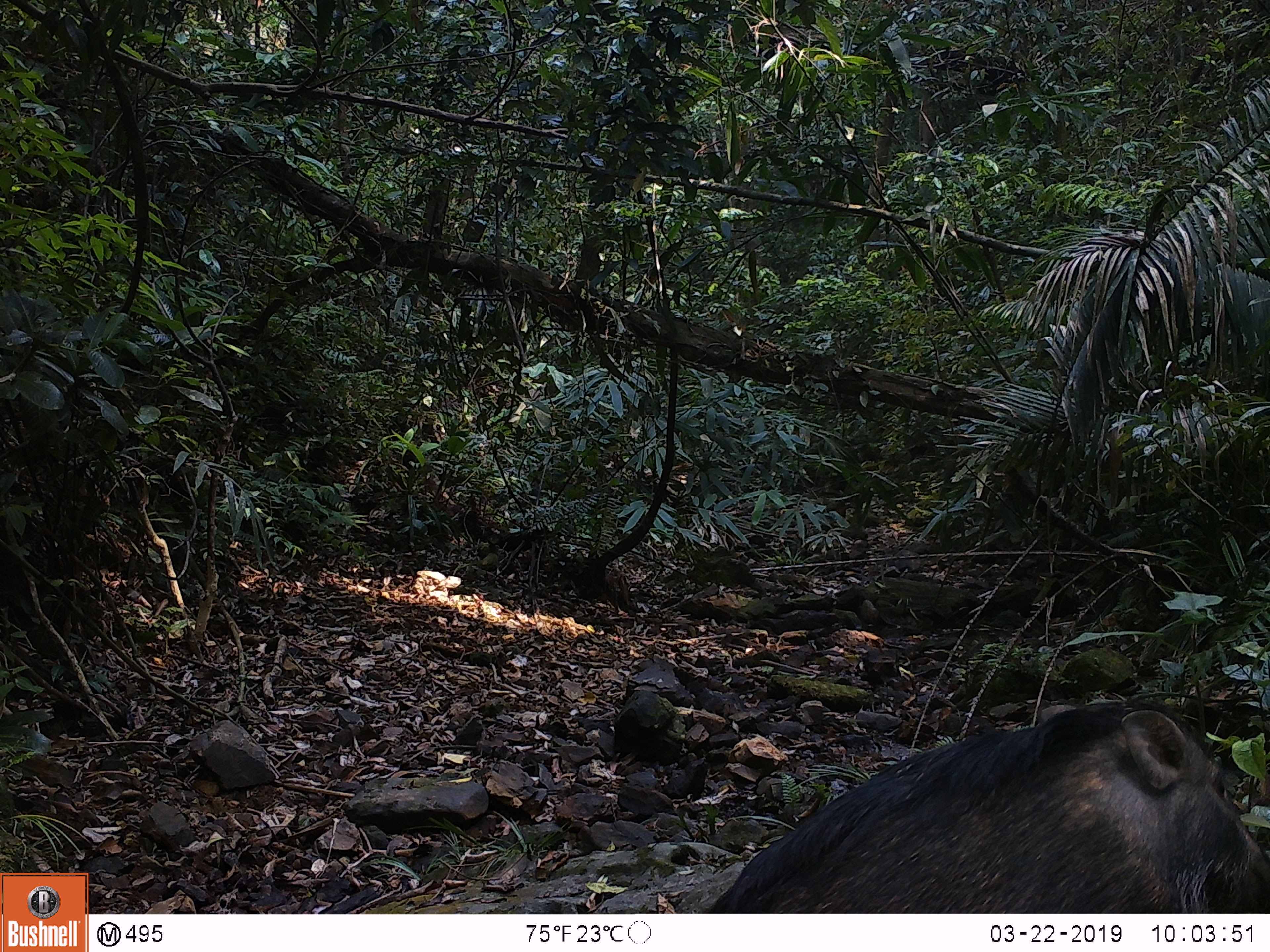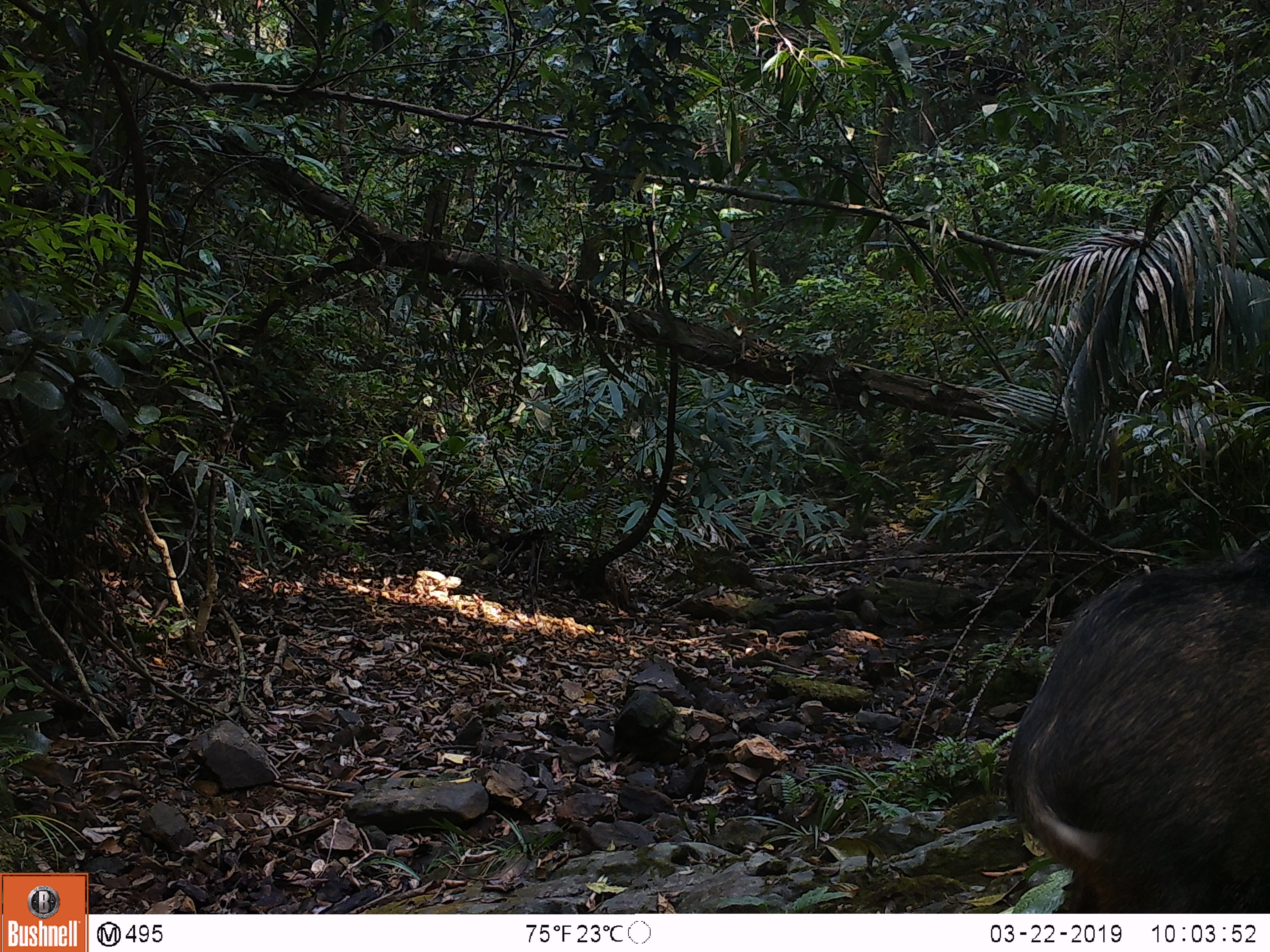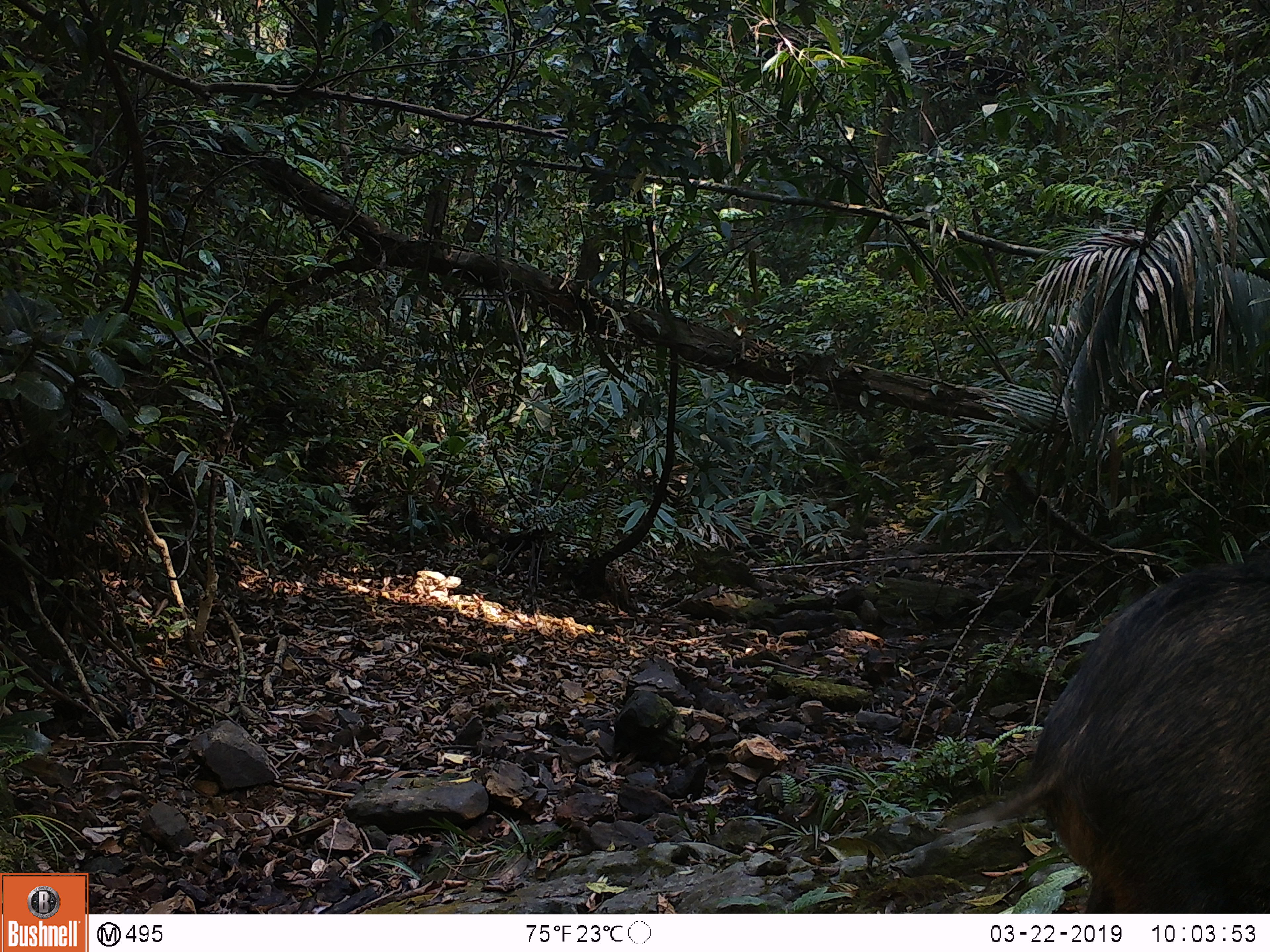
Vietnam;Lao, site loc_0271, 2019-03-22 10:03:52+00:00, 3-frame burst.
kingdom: Animalia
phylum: Chordata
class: Mammalia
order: Artiodactyla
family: Suidae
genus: Sus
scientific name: Sus scrofa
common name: eurasian wild pig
Eurasian wild pig (Sus scrofa). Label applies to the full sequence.